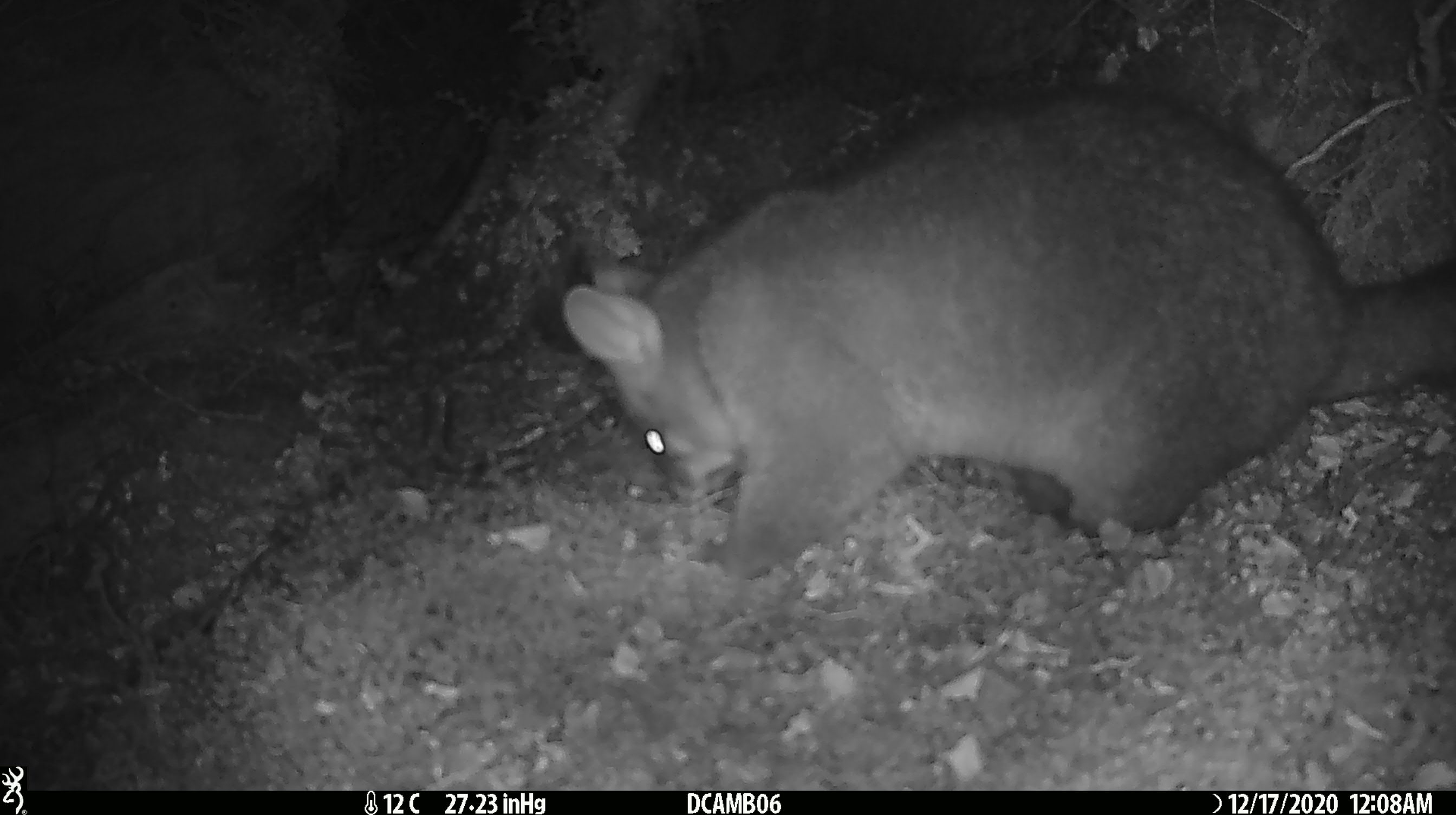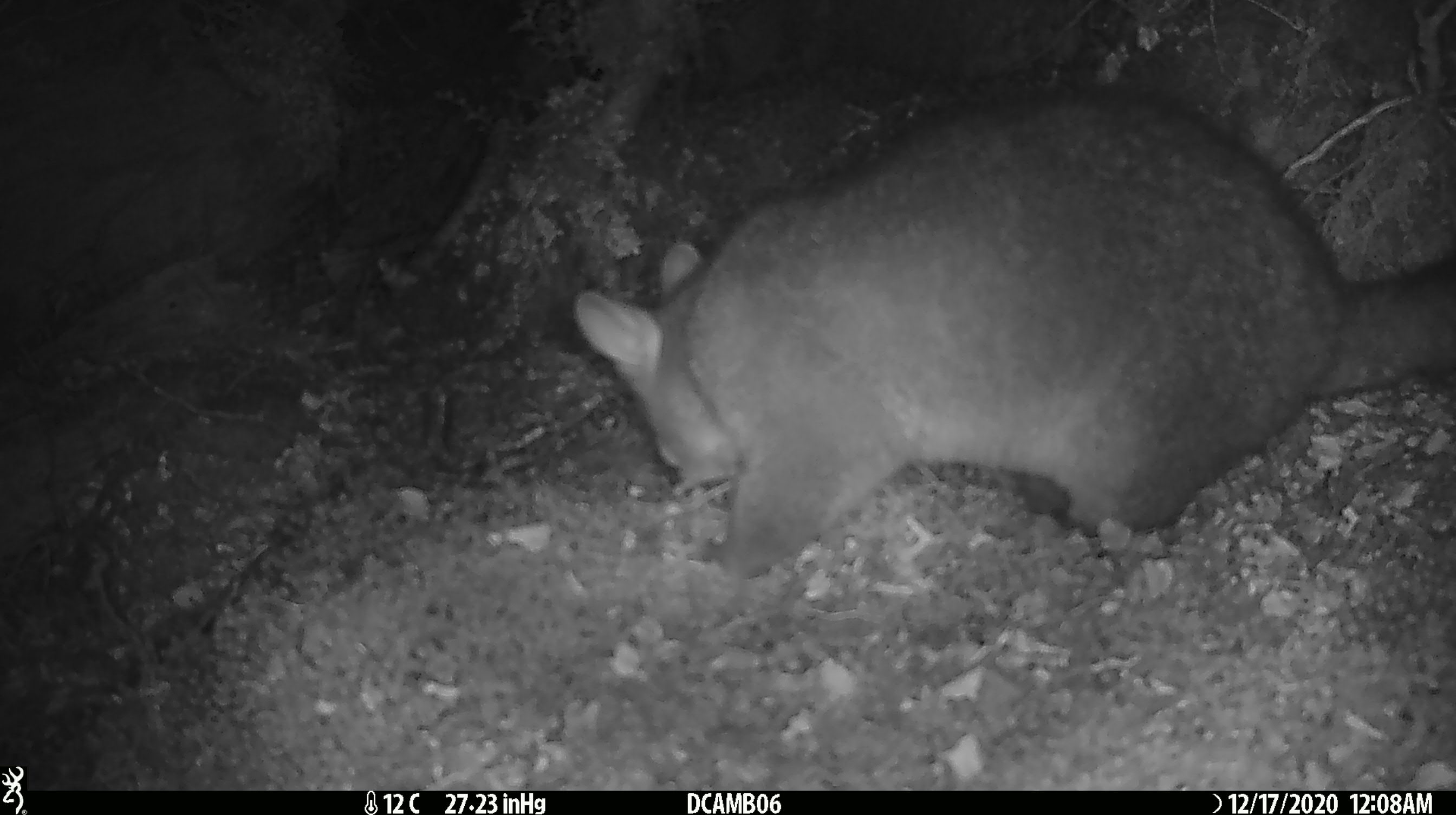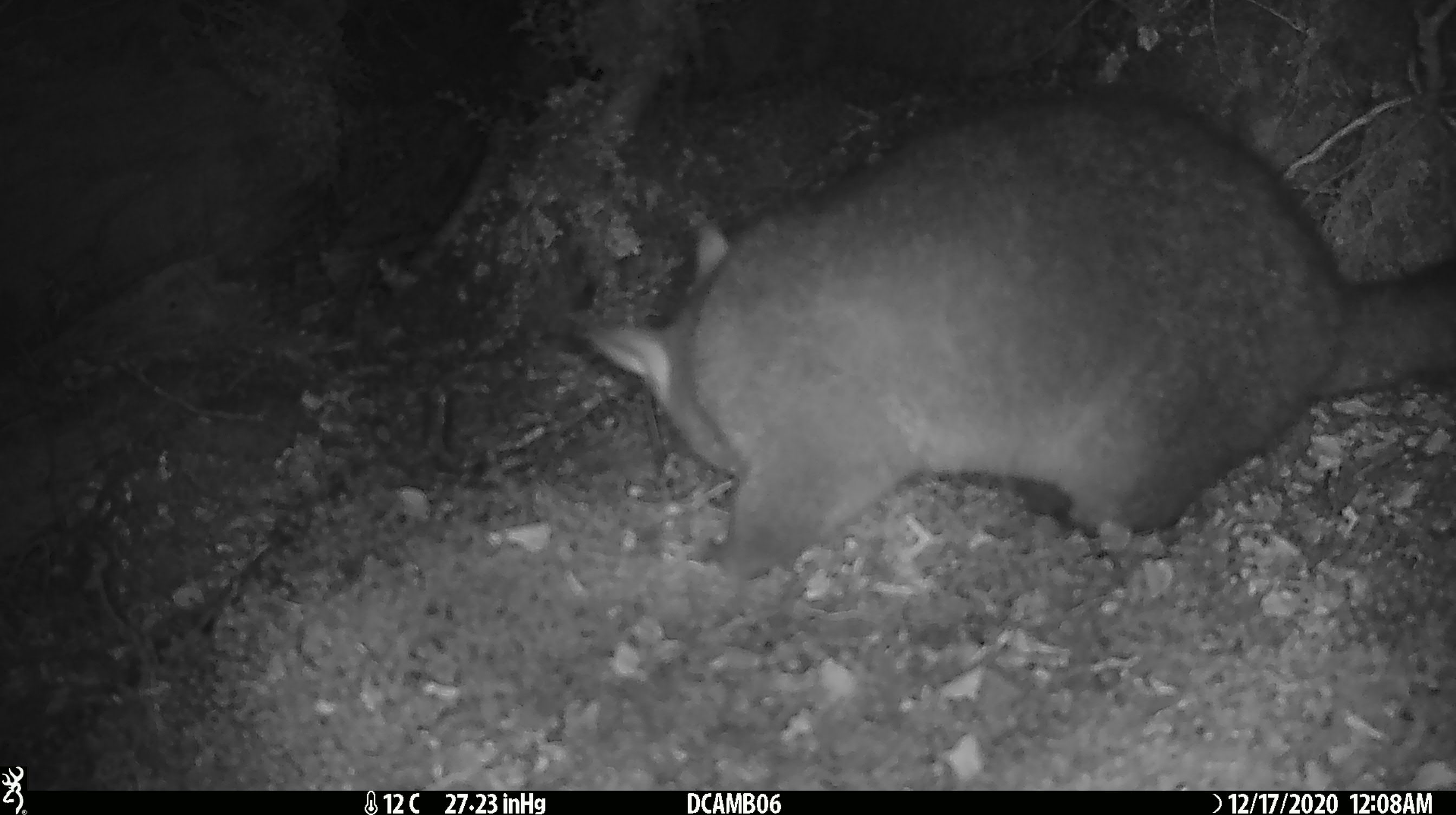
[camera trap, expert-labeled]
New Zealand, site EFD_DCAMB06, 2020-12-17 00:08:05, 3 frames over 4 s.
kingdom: Animalia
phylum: Chordata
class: Mammalia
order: Diprotodontia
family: Phalangeridae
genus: Trichosurus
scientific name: Trichosurus vulpecula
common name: common brushtail possum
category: possum